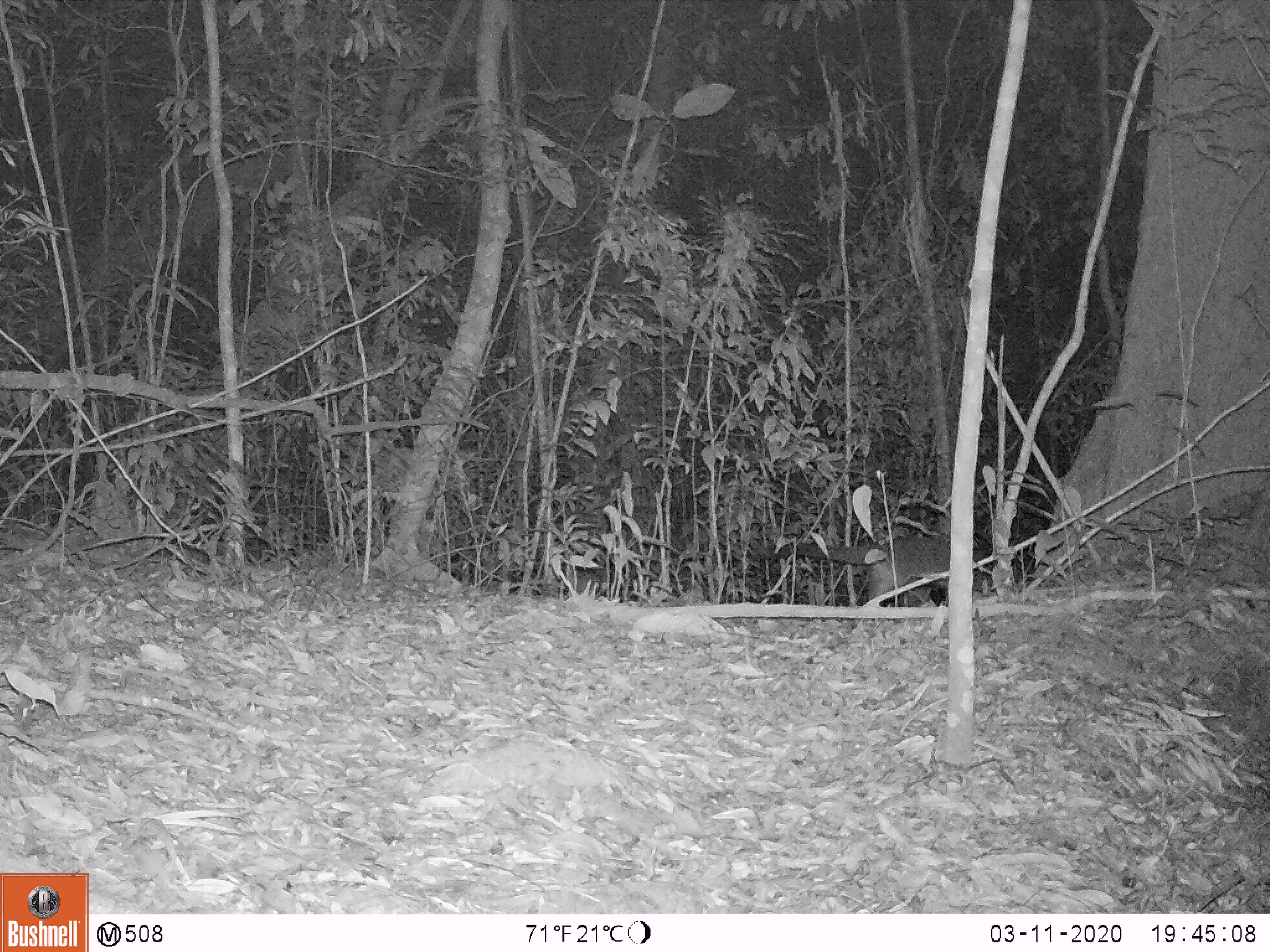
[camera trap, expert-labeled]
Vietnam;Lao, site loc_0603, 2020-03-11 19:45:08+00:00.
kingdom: Animalia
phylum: Chordata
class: Mammalia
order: Carnivora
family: Viverridae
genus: Paguma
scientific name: Paguma larvata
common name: masked palm civet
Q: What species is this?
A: Masked palm civet (Paguma larvata).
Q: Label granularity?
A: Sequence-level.